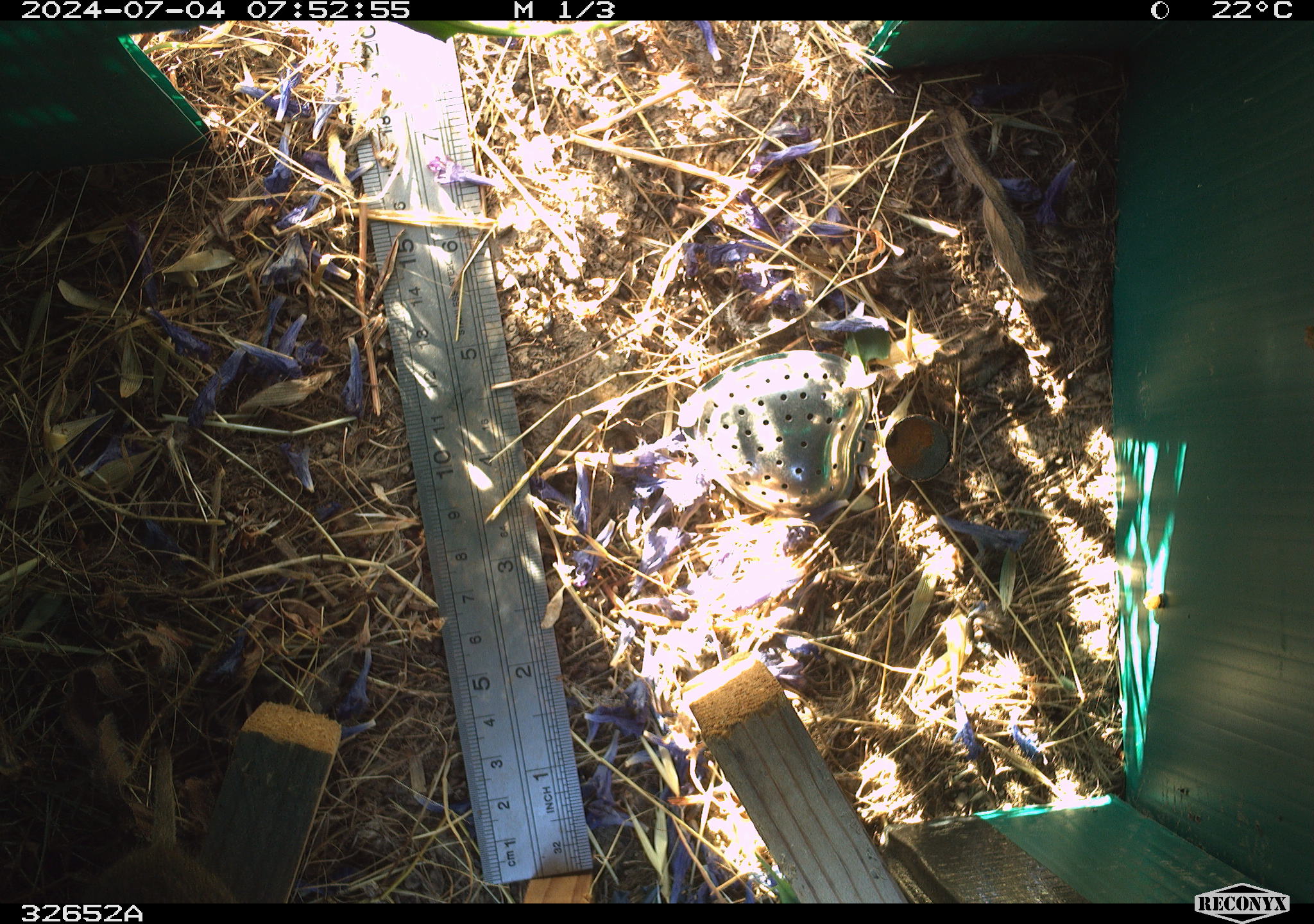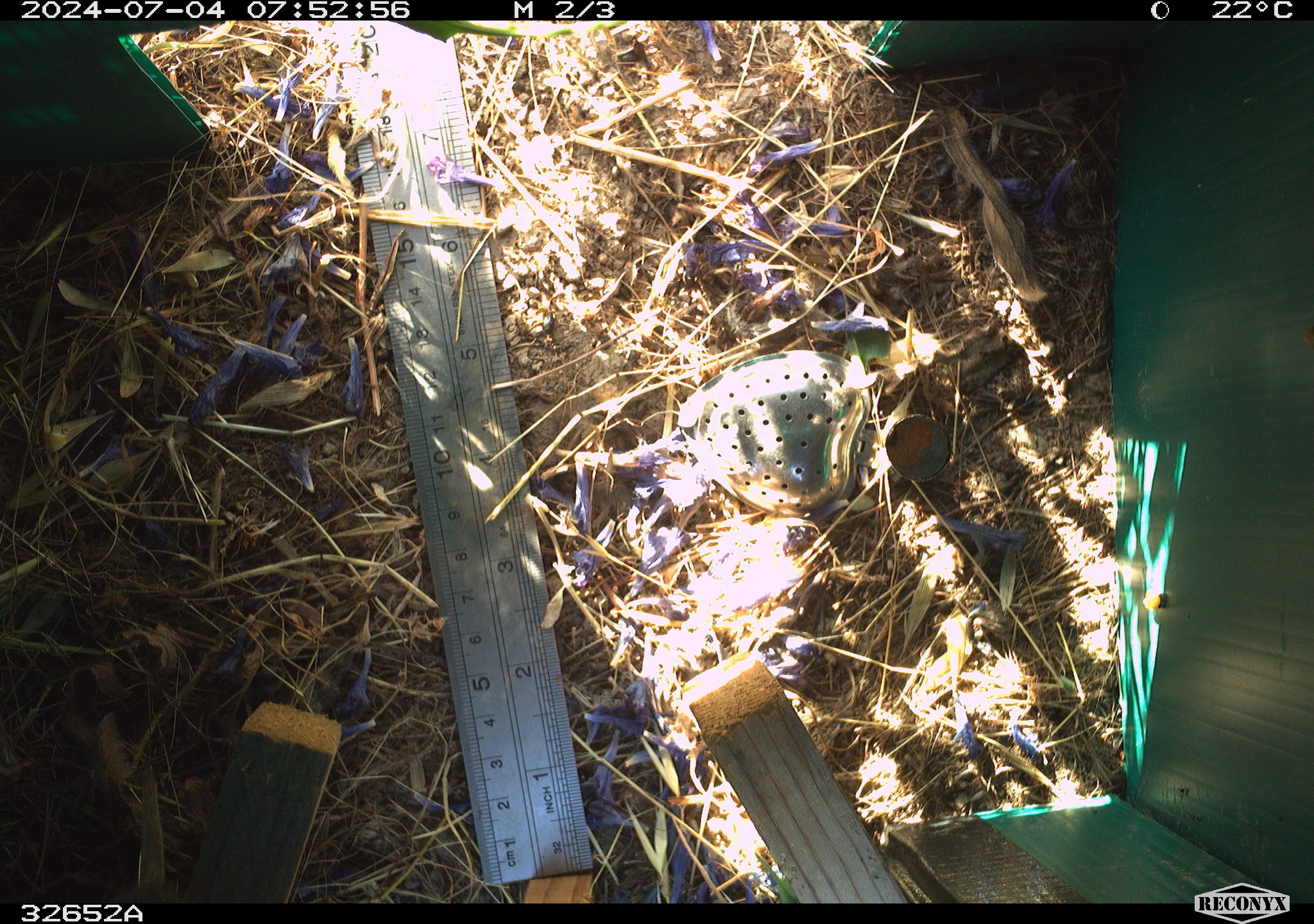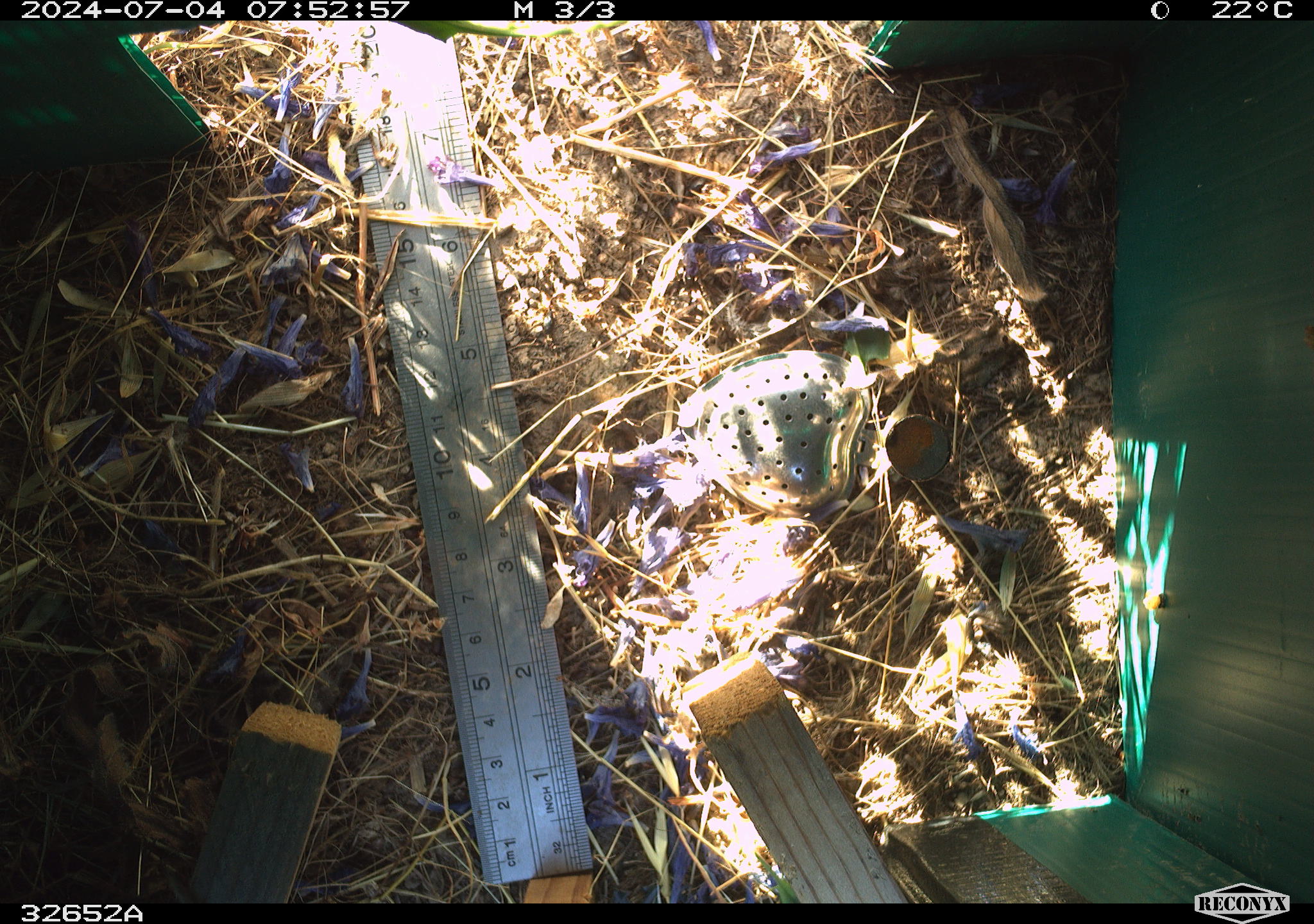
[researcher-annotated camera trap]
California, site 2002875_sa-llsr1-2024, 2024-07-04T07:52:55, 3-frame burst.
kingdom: Animalia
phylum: Chordata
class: Mammalia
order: Rodentia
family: Cricetidae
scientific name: Arvicolinae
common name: voles, lemmings, and muskrats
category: arvicolinae subfamily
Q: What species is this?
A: Arvicolinae subfamily (voles, lemmings, and muskrats) (Arvicolinae).